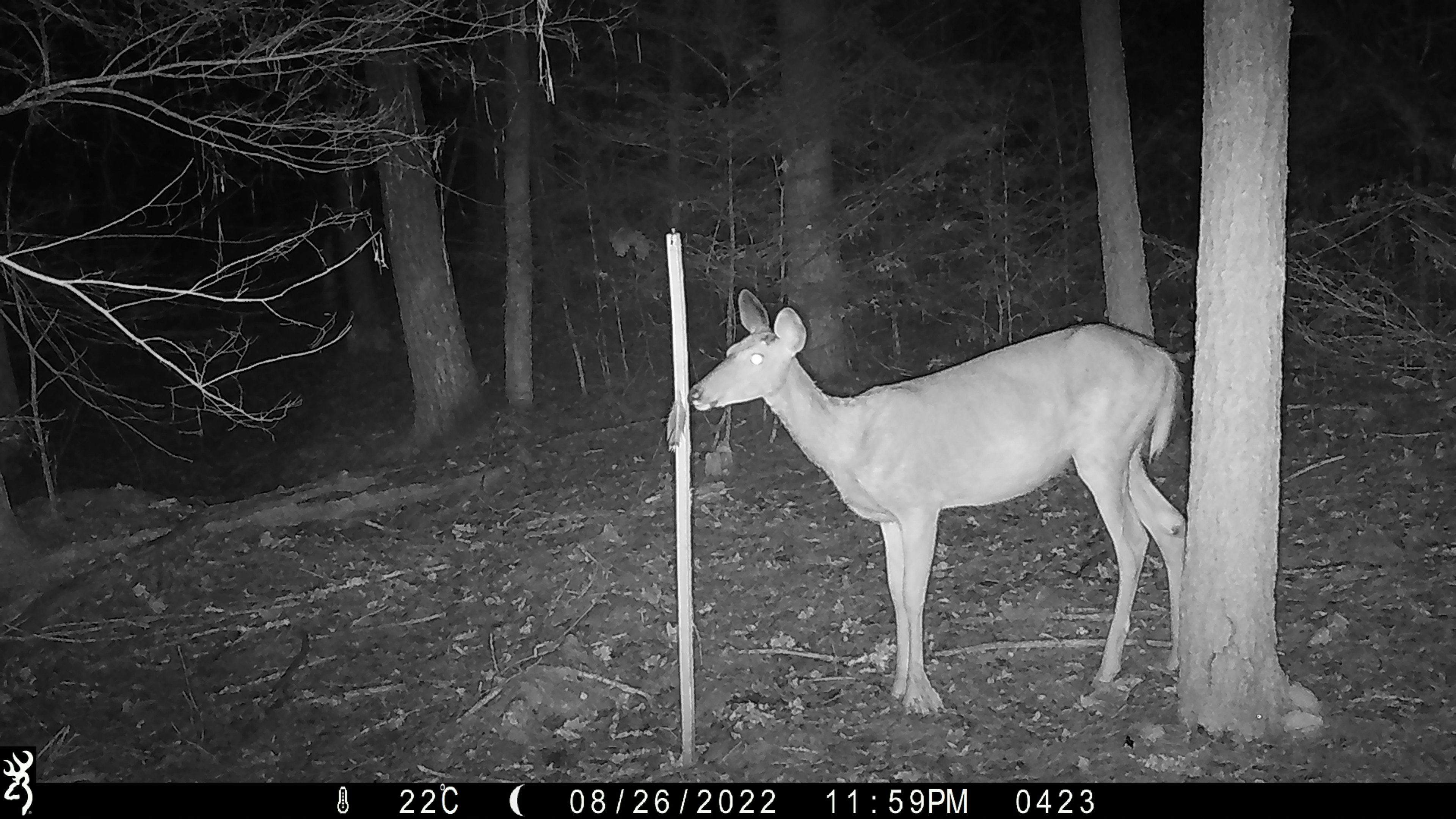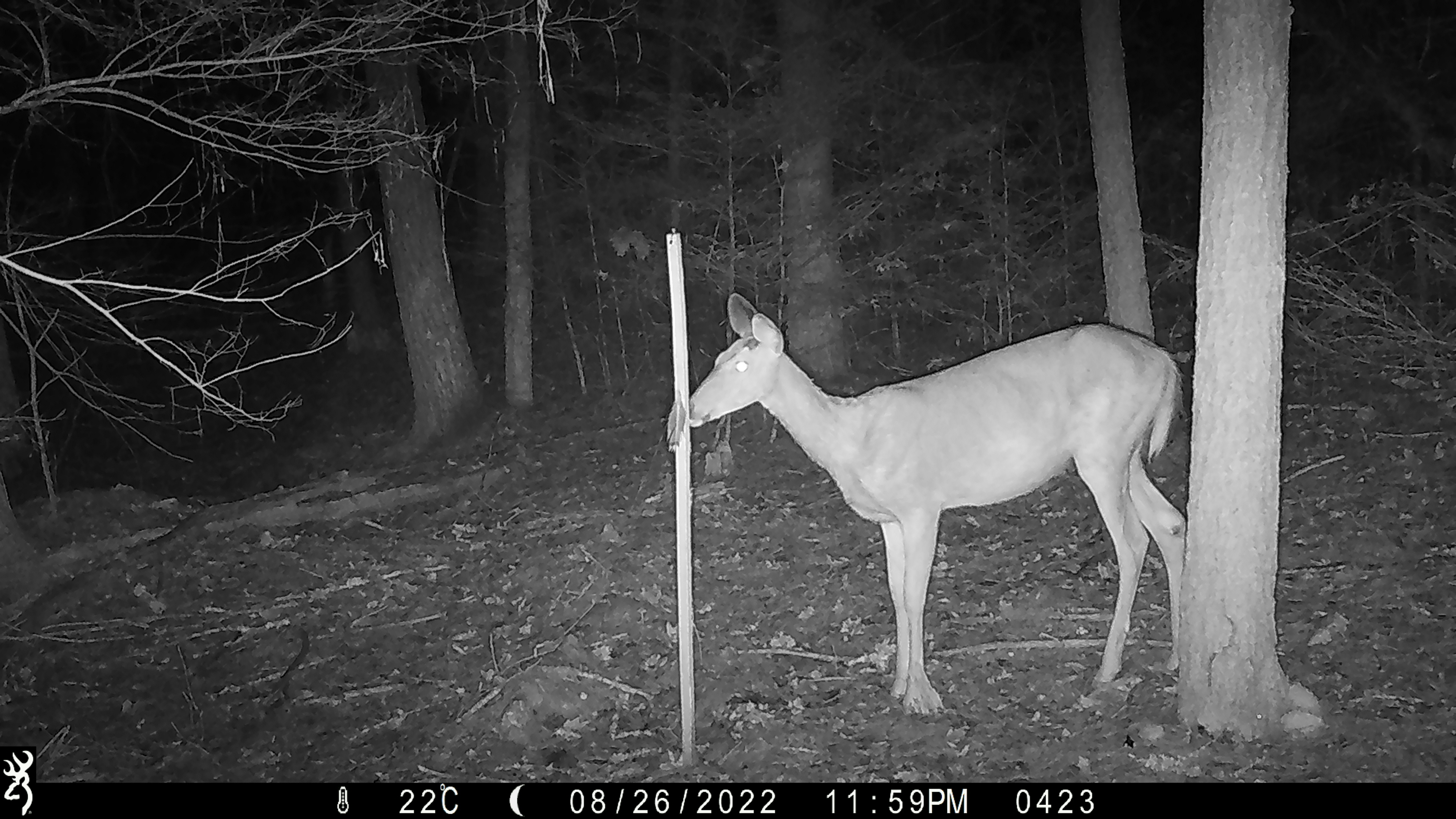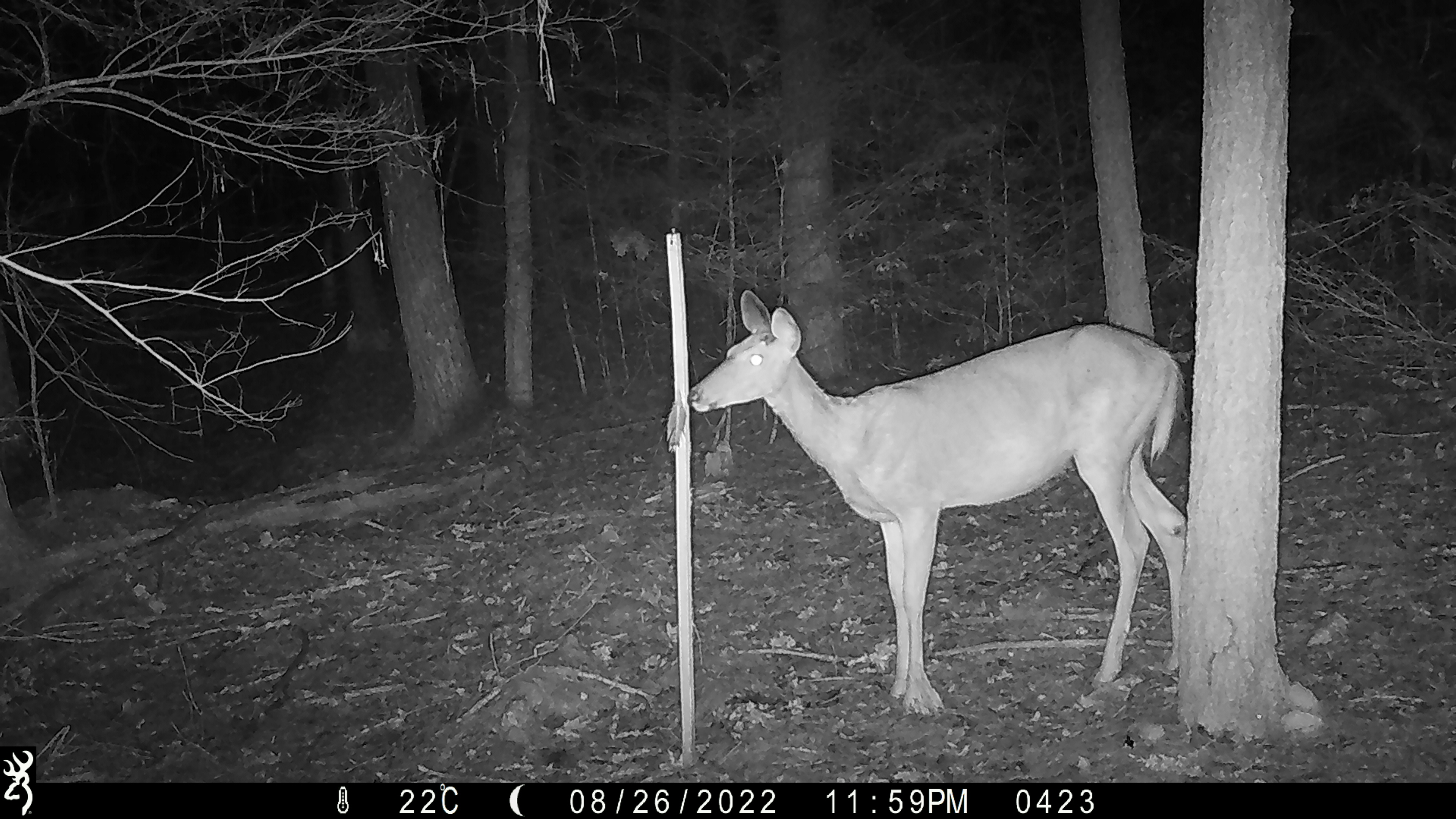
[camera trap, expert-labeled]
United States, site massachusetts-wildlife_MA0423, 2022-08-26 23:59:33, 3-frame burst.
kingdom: Animalia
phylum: Chordata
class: Mammalia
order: Artiodactyla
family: Cervidae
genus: Odocoileus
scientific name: Odocoileus virginianus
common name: white-tailed deer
White-tailed deer (Odocoileus virginianus).